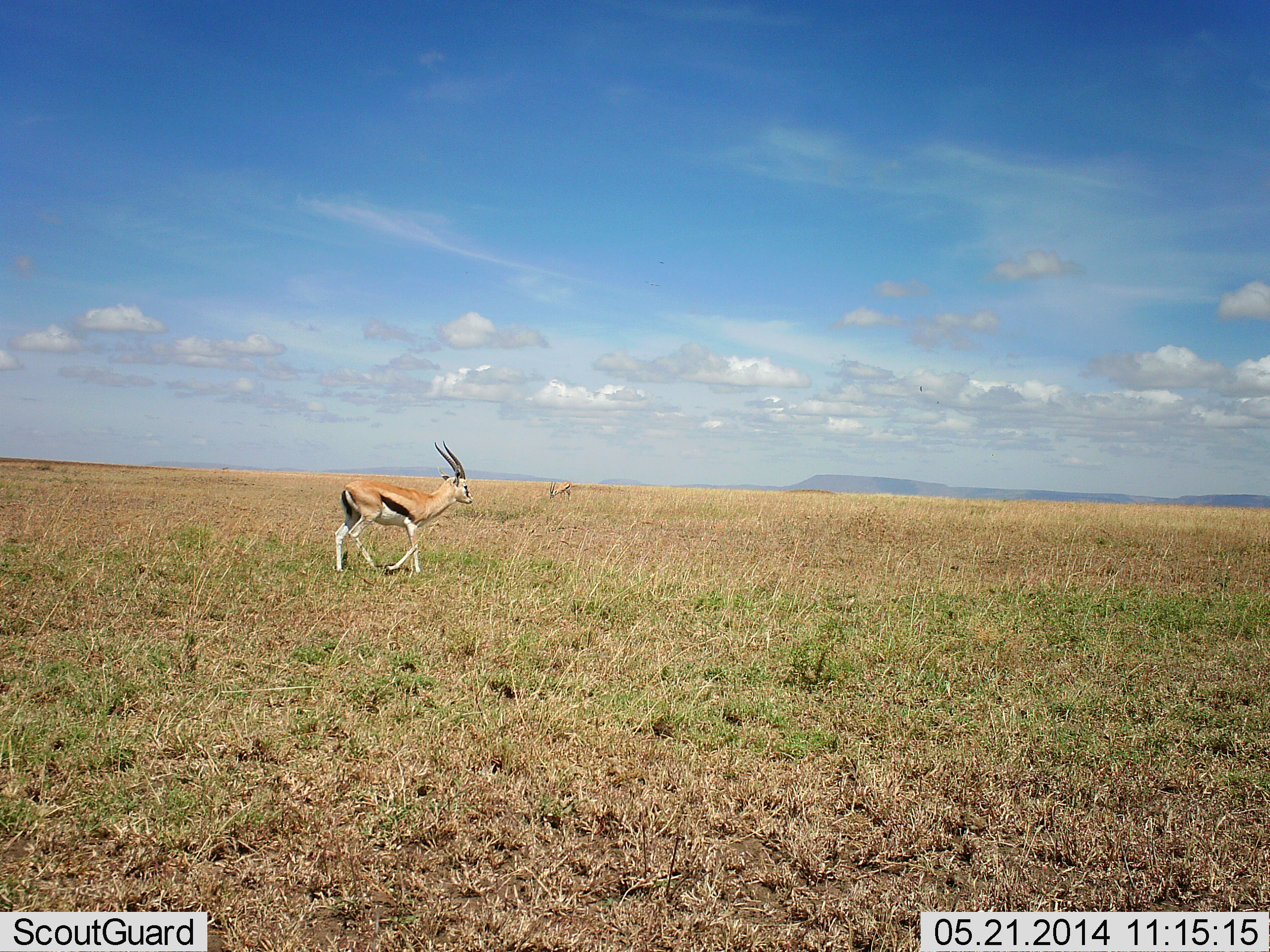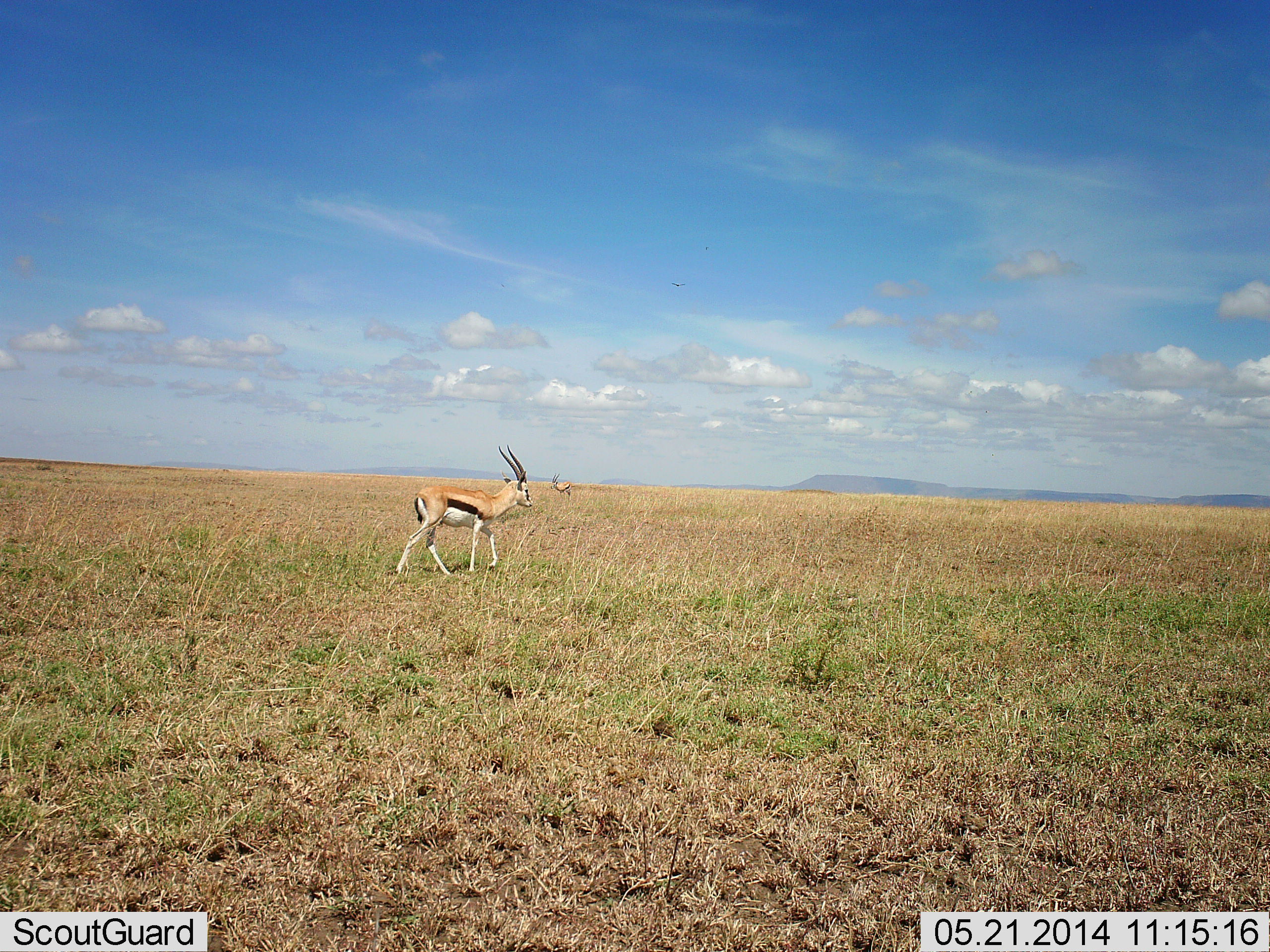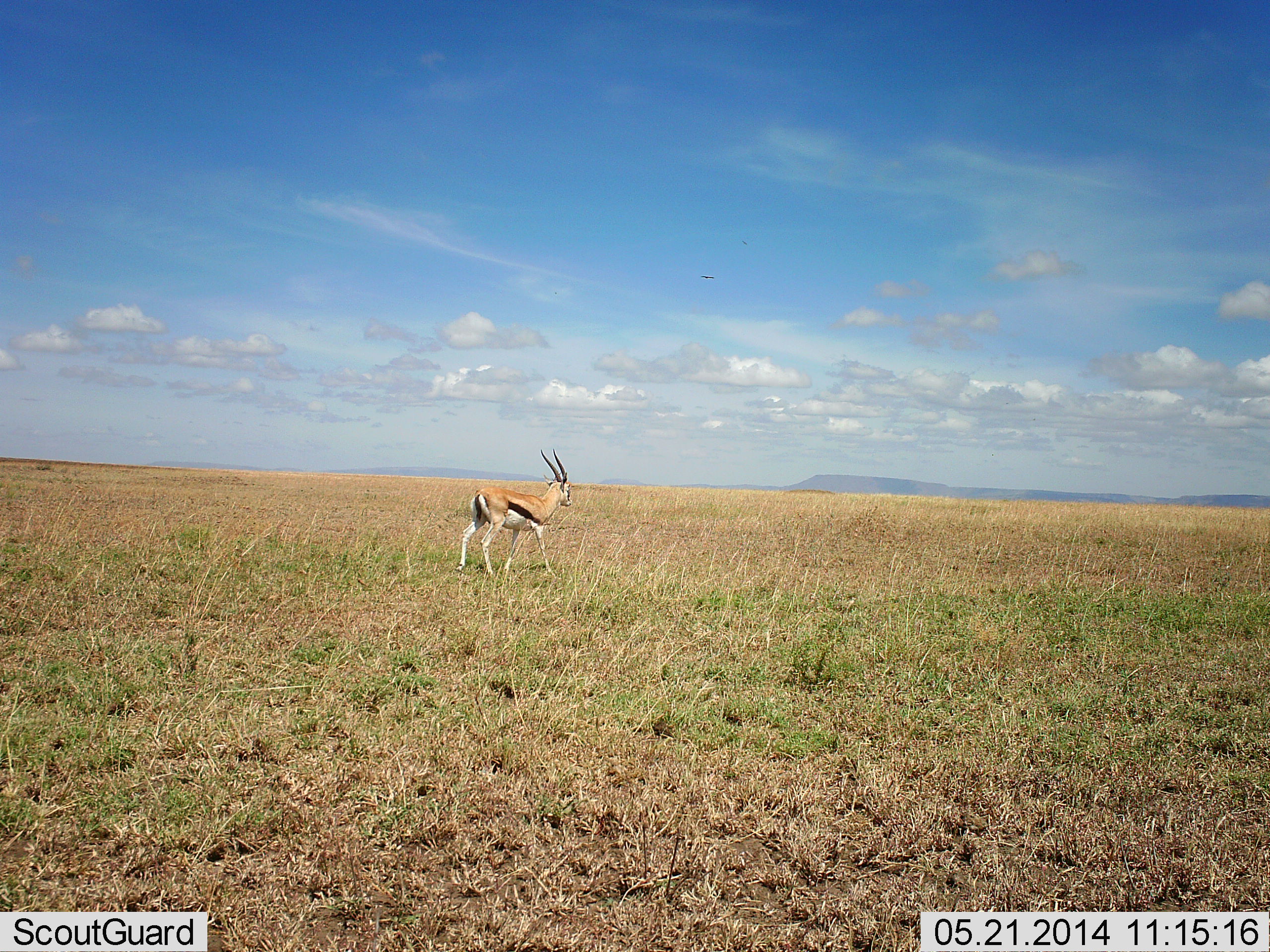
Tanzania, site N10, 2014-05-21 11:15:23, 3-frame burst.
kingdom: Animalia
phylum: Chordata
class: Mammalia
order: Artiodactyla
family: Bovidae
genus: Eudorcas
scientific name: Eudorcas thomsonii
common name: thomson's gazelle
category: gazellethomsons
Gazellethomsons (thomson's gazelle) (Eudorcas thomsonii), count 2. Behavior (volunteer vote fractions): standing 20%, resting 0%, moving 100%, interacting 0%. Young present (vote fraction): 0%. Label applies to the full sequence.